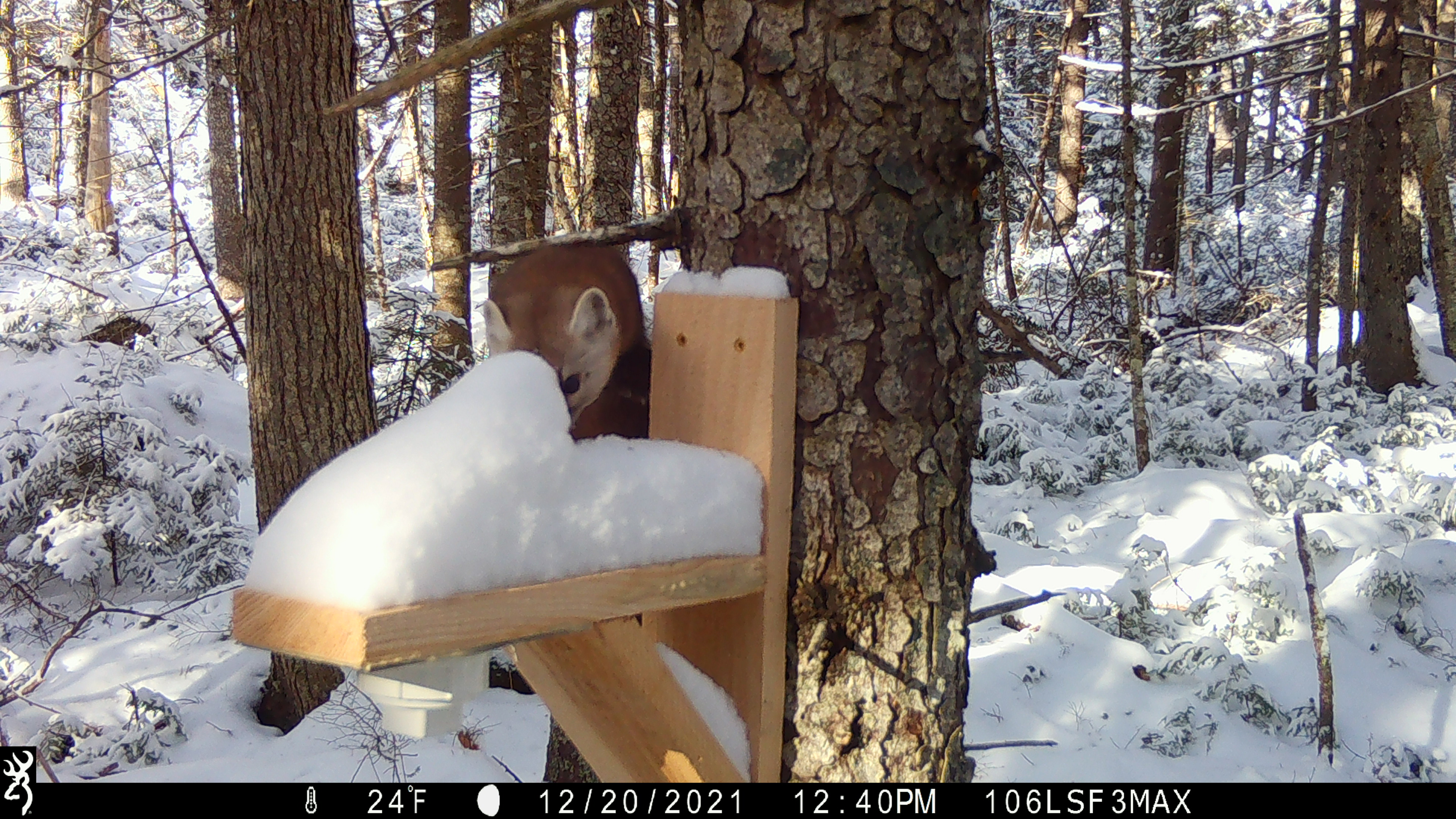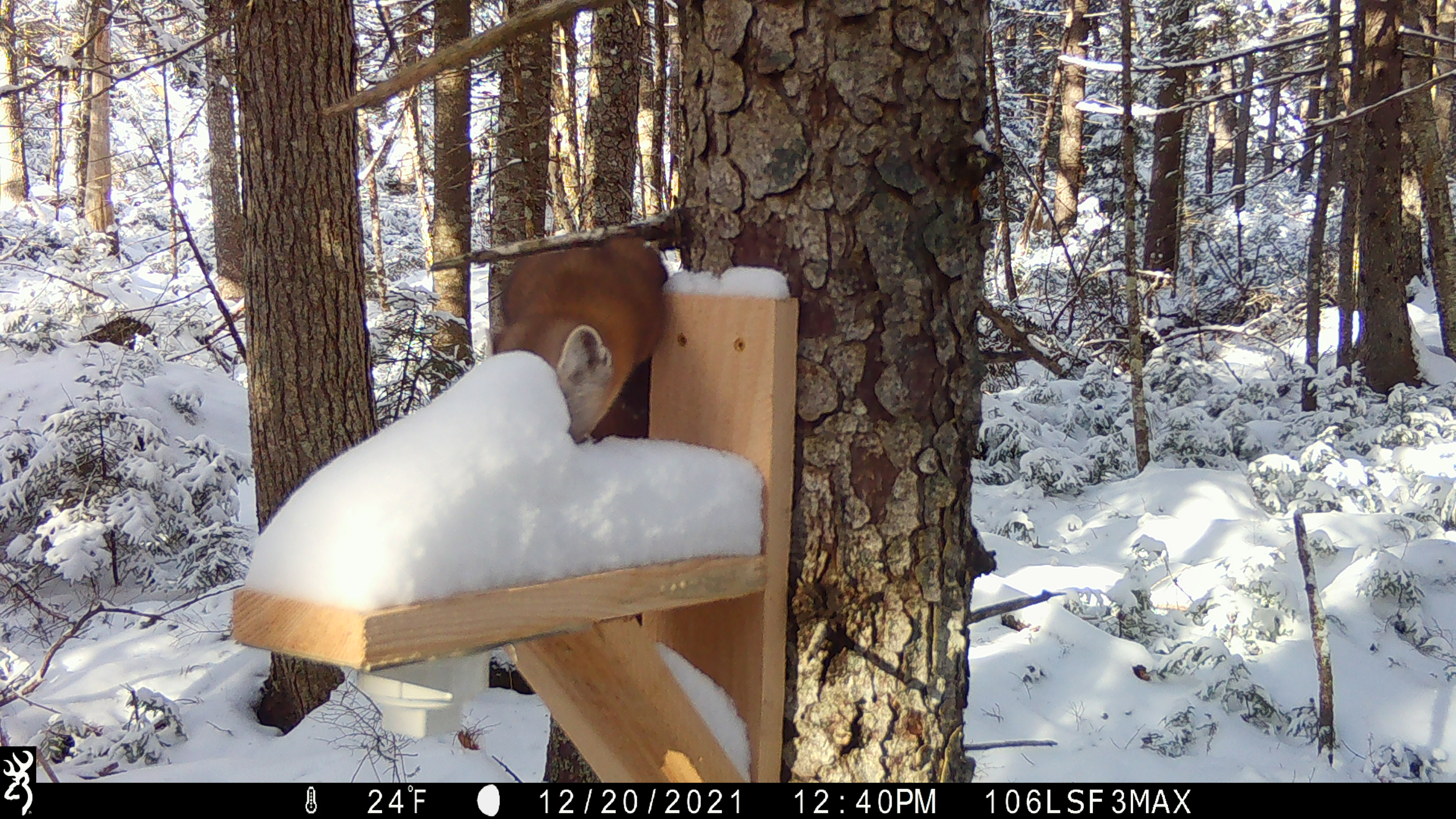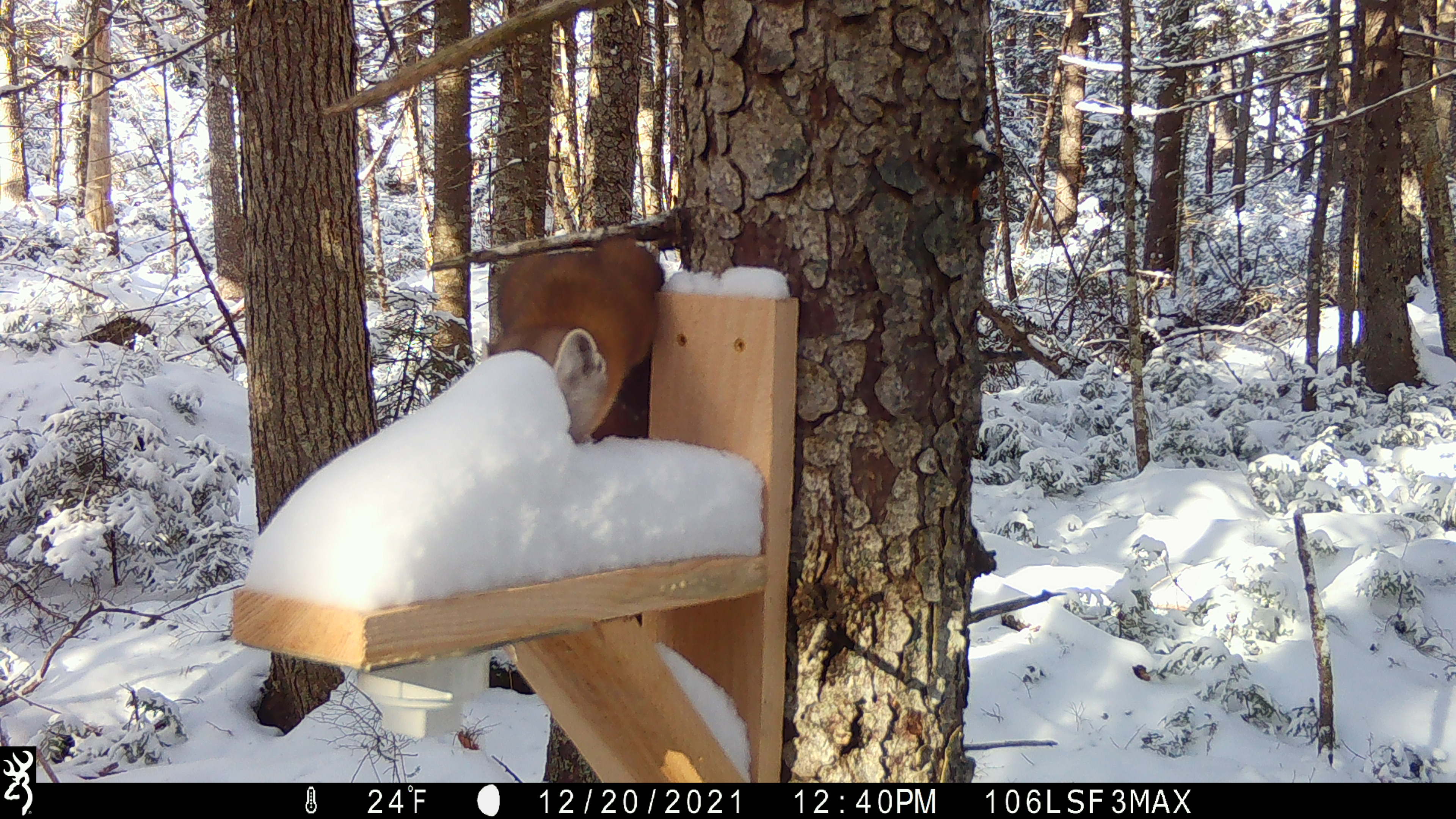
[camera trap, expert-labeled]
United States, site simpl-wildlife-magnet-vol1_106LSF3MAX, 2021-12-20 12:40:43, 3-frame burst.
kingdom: Animalia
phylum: Chordata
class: Mammalia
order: Carnivora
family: Mustelidae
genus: Martes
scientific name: Martes americana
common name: american marten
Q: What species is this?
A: American marten (Martes americana).